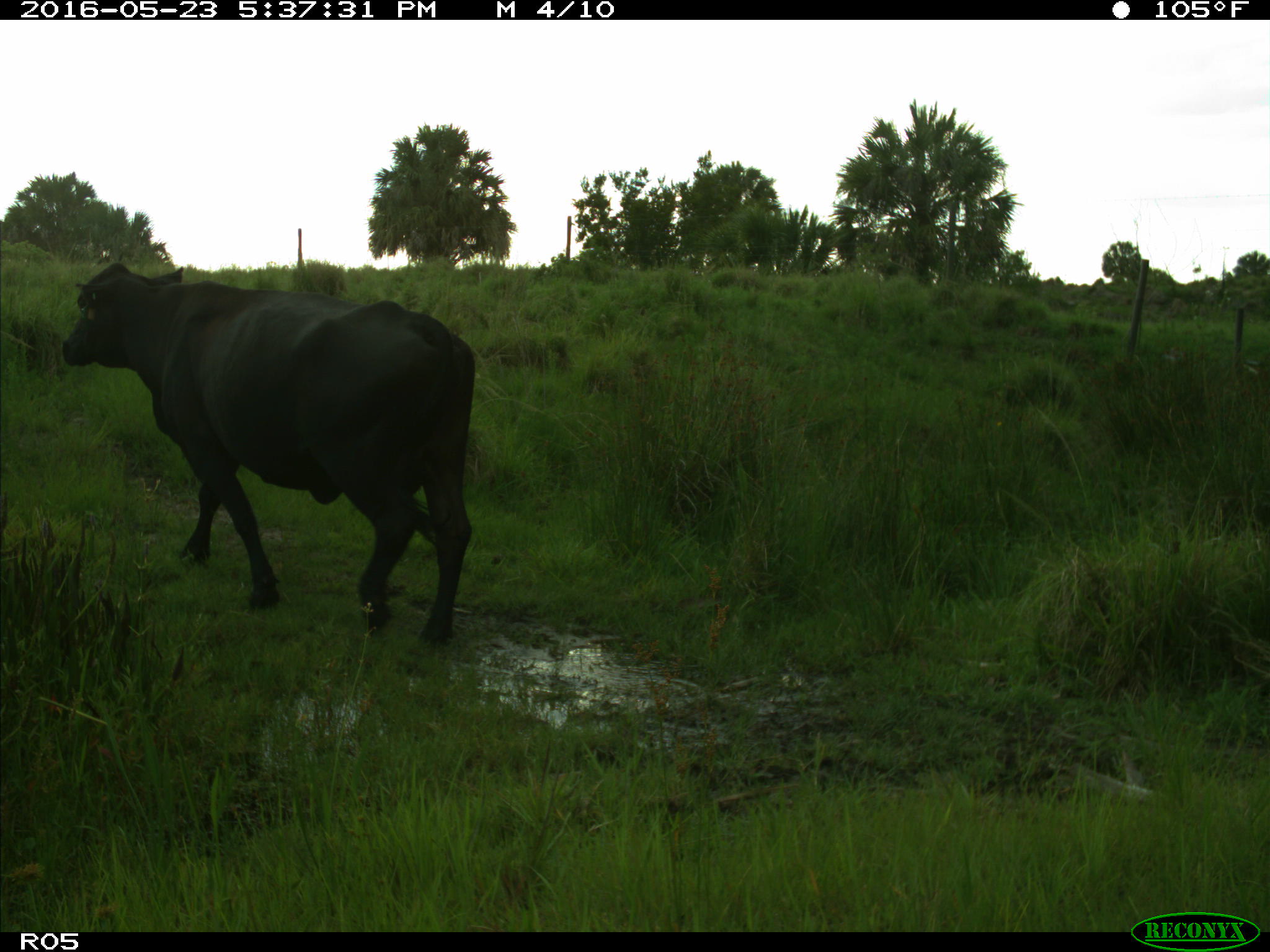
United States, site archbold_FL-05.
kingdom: Animalia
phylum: Chordata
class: Mammalia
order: Artiodactyla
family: Bovidae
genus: Bos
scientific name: Bos taurus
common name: domestic cow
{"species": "Bos taurus (domestic cow)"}